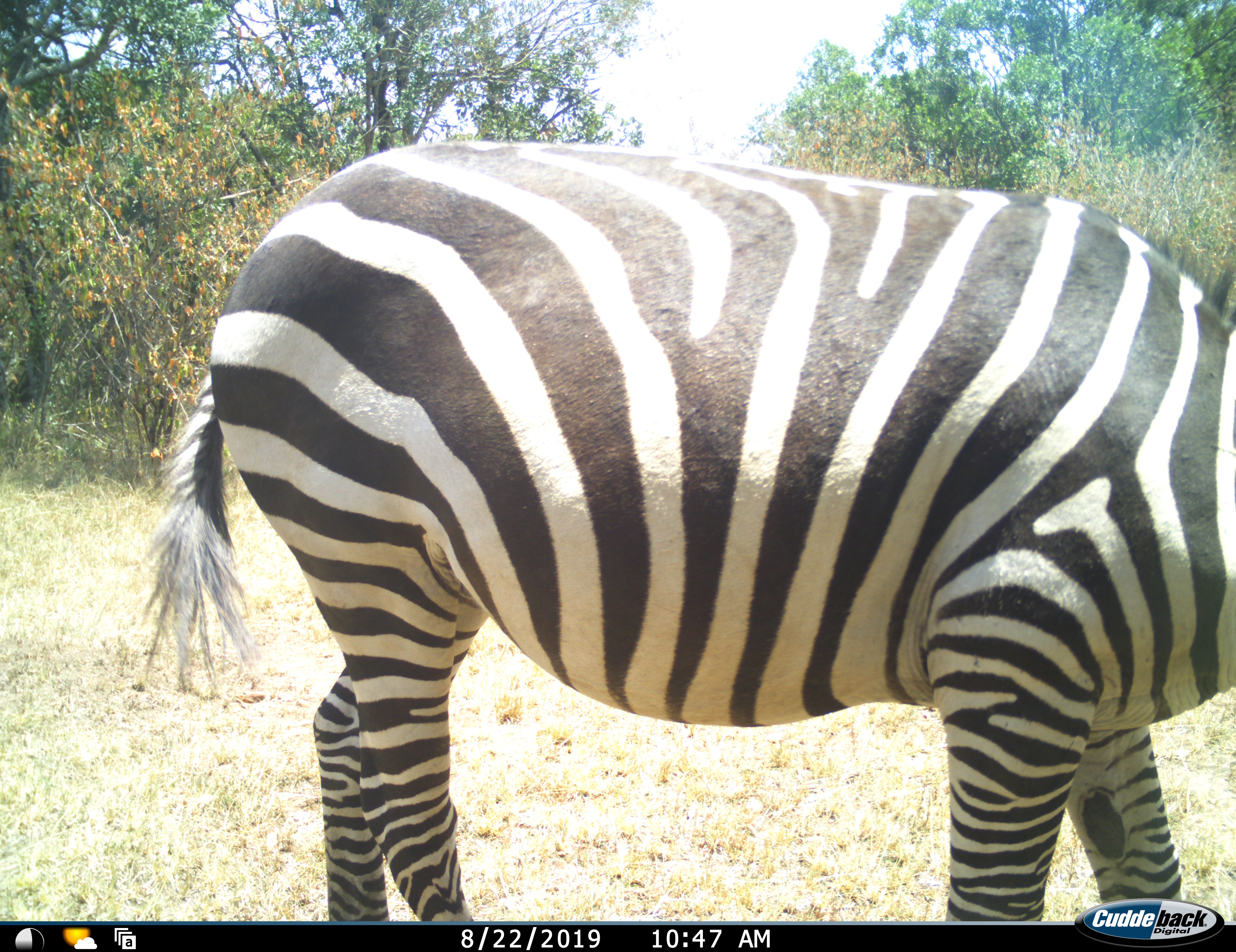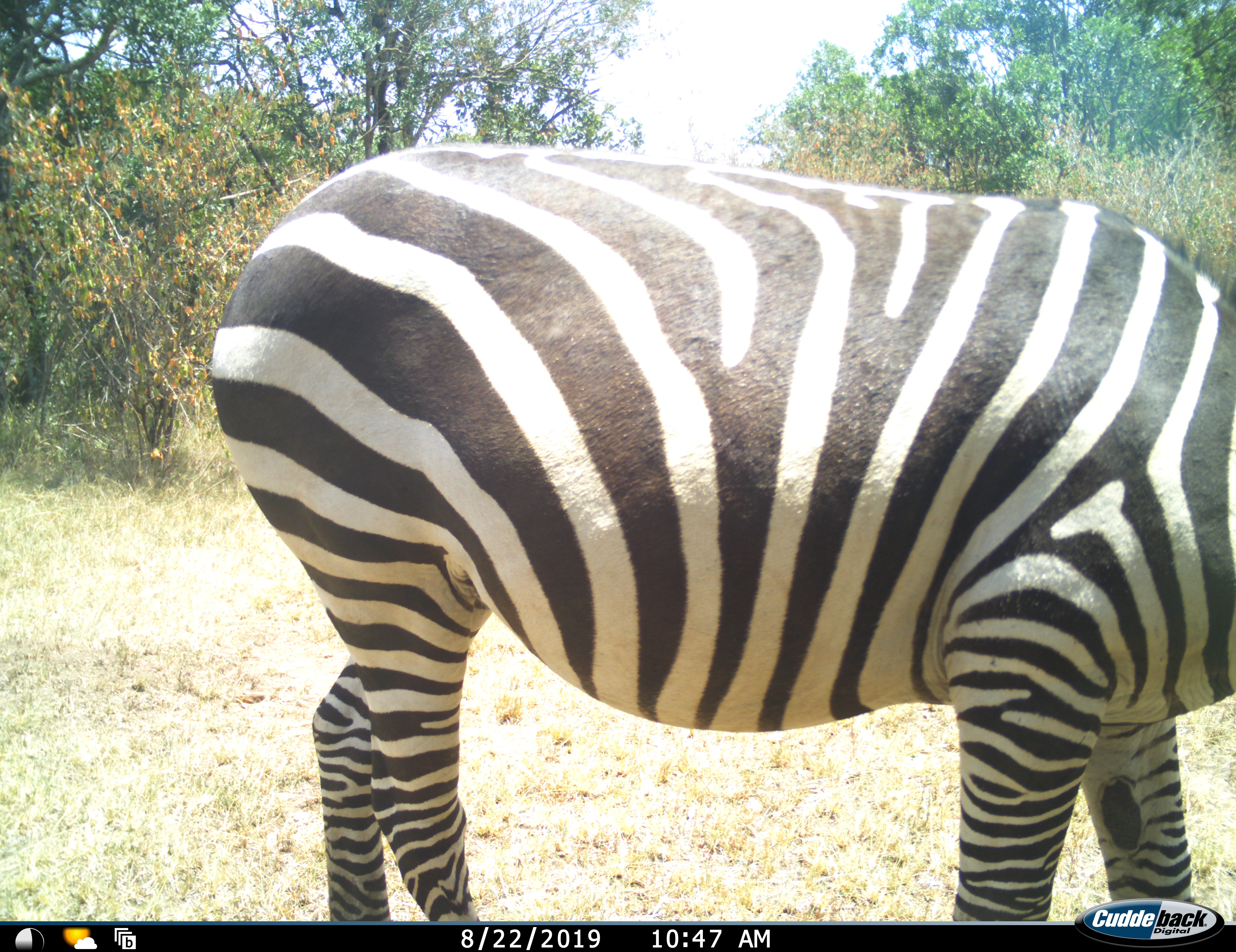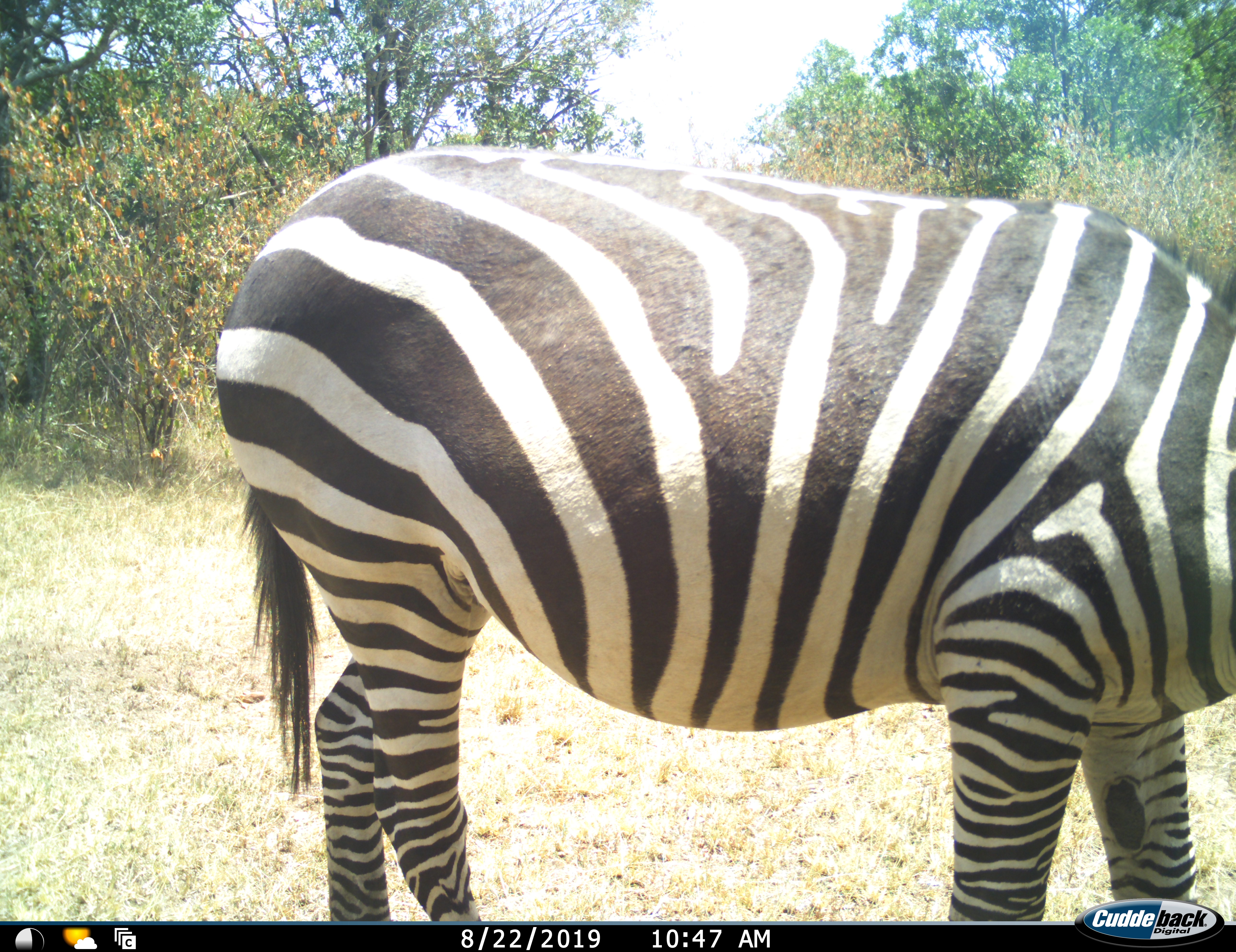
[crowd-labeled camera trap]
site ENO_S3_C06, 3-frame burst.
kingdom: Animalia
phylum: Chordata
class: Mammalia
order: Perissodactyla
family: Equidae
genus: Equus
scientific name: Equus quagga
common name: plains zebra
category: zebraplains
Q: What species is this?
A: Zebraplains (plains zebra) (Equus quagga).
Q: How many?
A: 1.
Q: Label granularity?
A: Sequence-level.